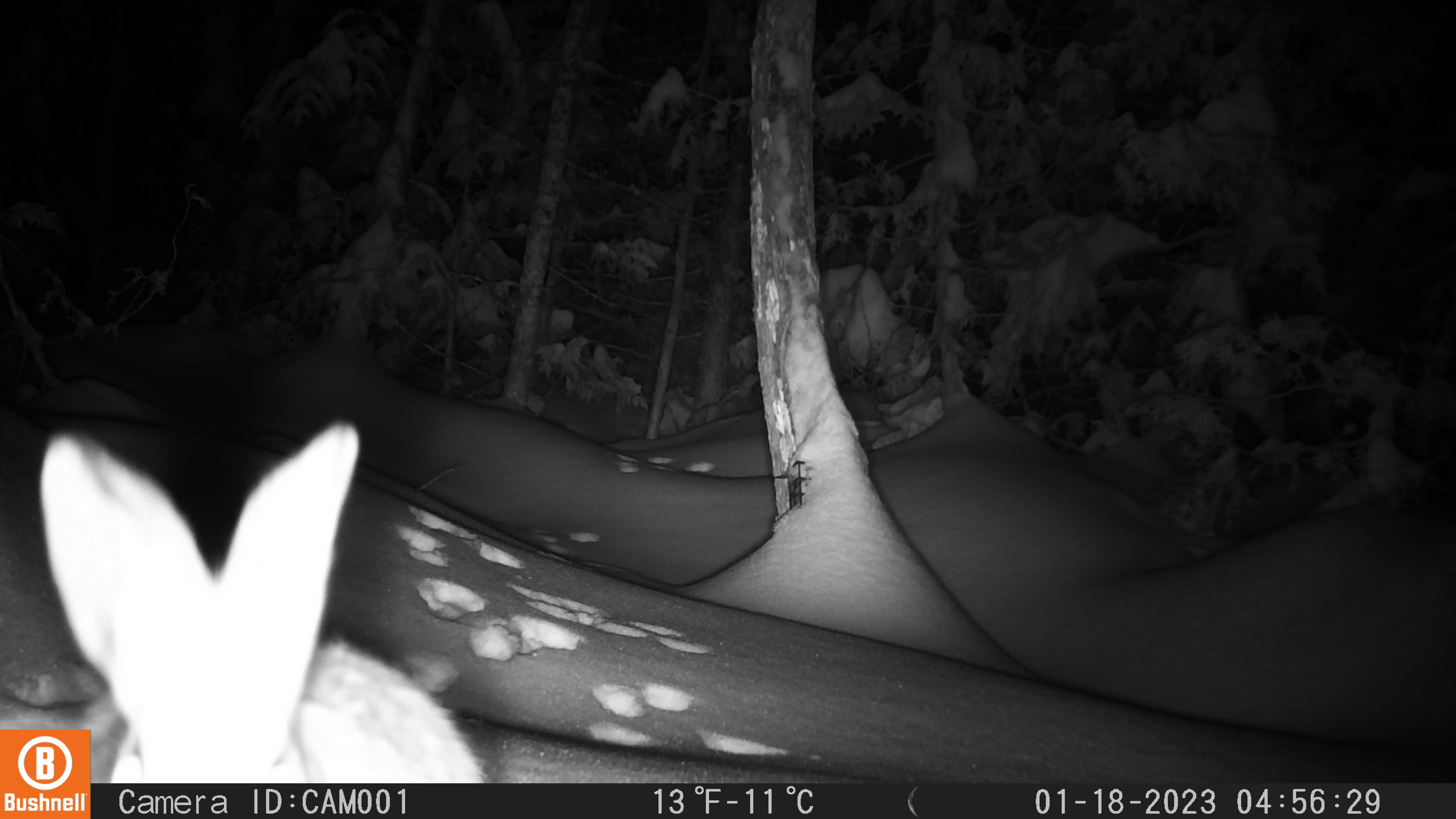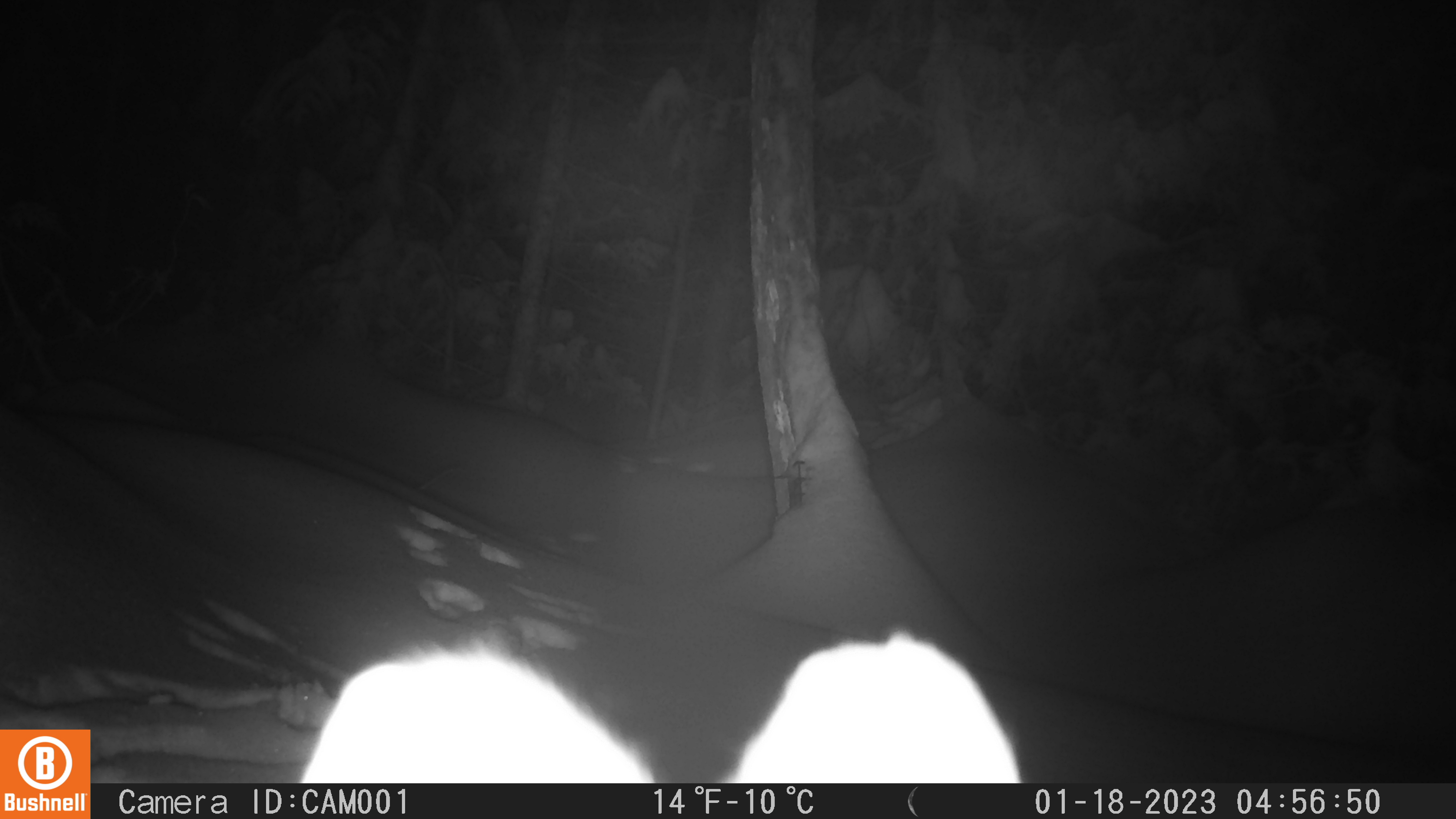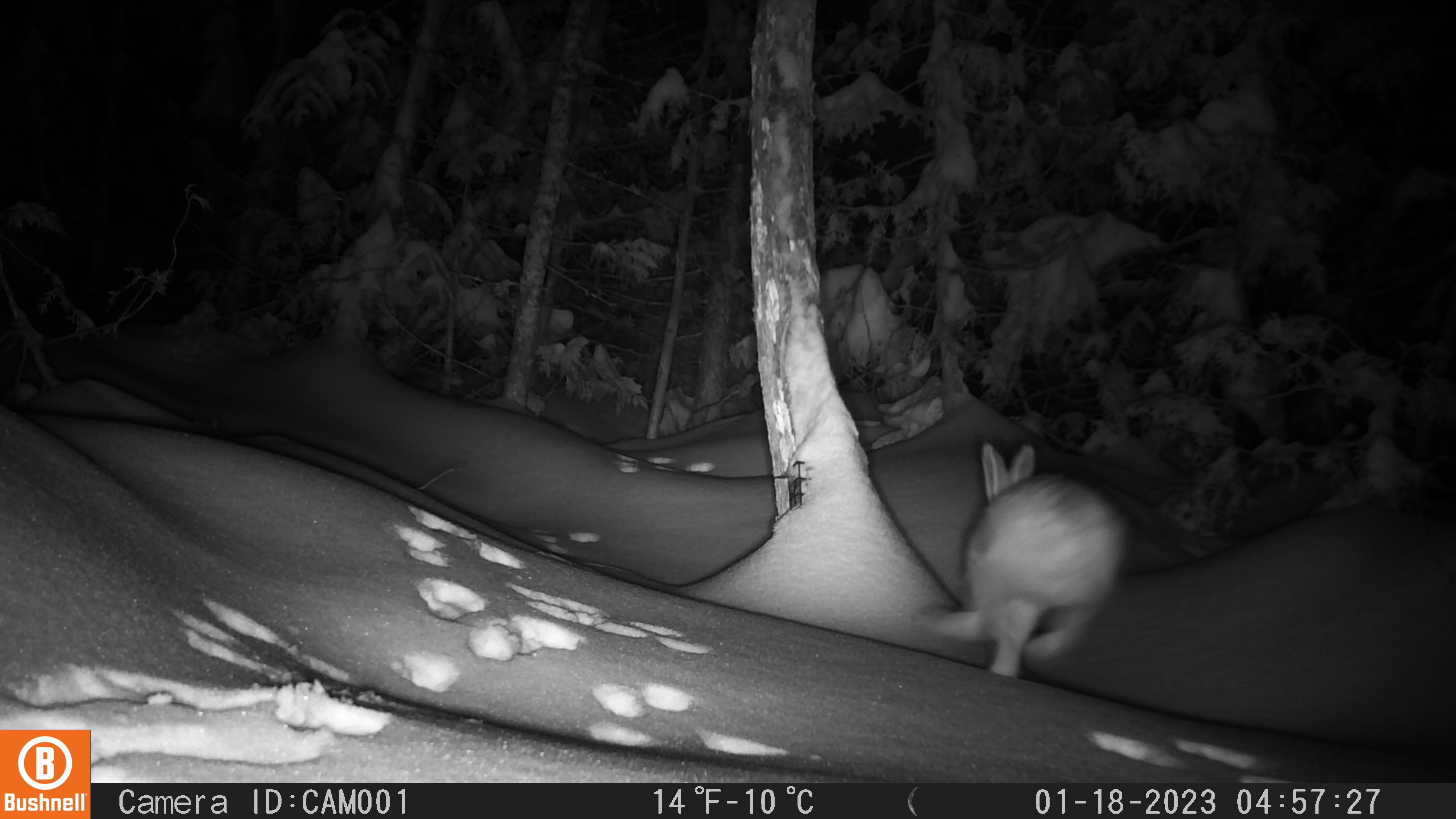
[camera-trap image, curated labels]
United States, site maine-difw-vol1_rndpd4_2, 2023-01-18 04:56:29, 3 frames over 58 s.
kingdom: Animalia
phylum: Chordata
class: Mammalia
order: Lagomorpha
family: Leporidae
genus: Lepus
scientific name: Lepus americanus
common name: snowshoe hare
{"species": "snowshoe hare (Lepus americanus)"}